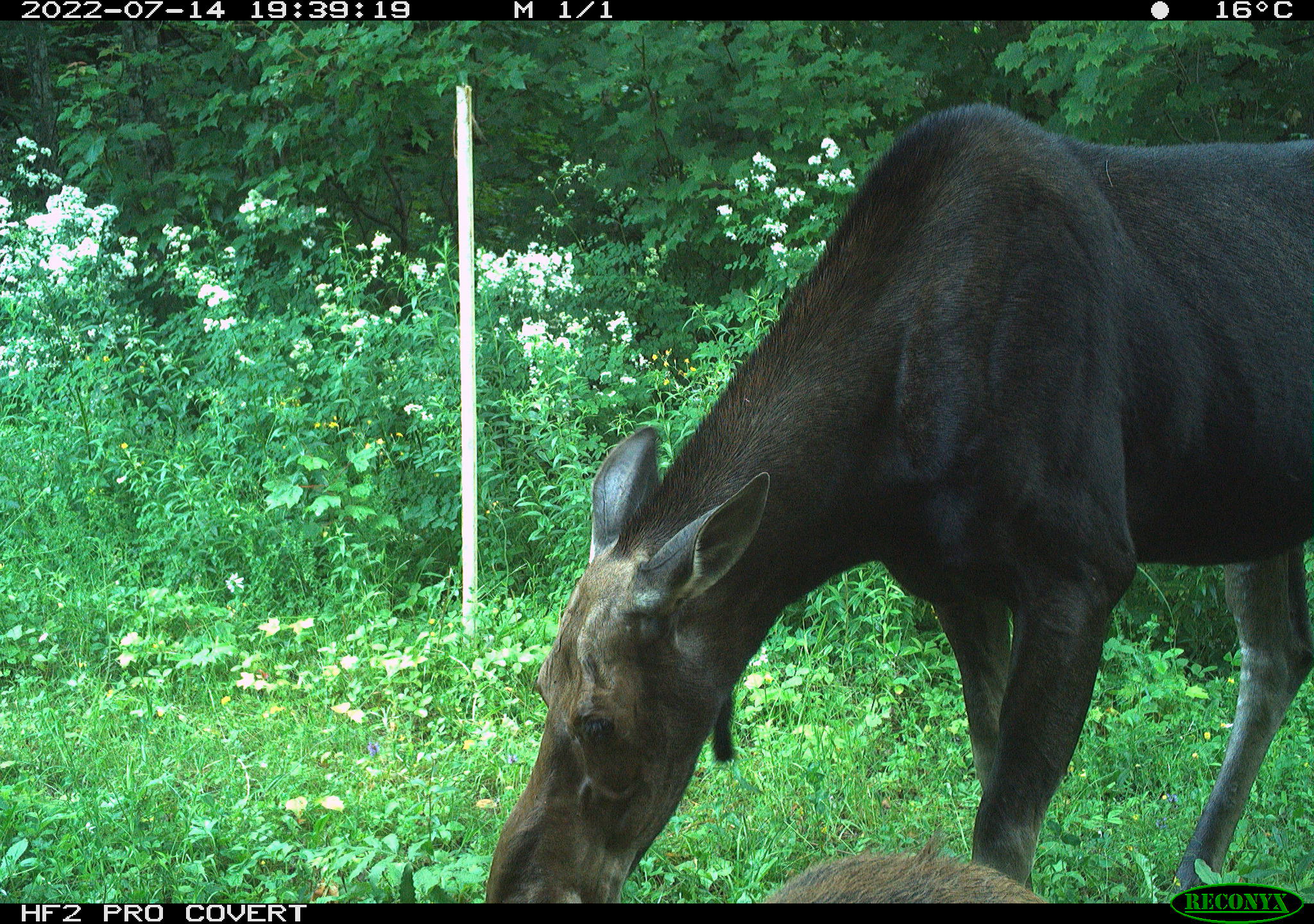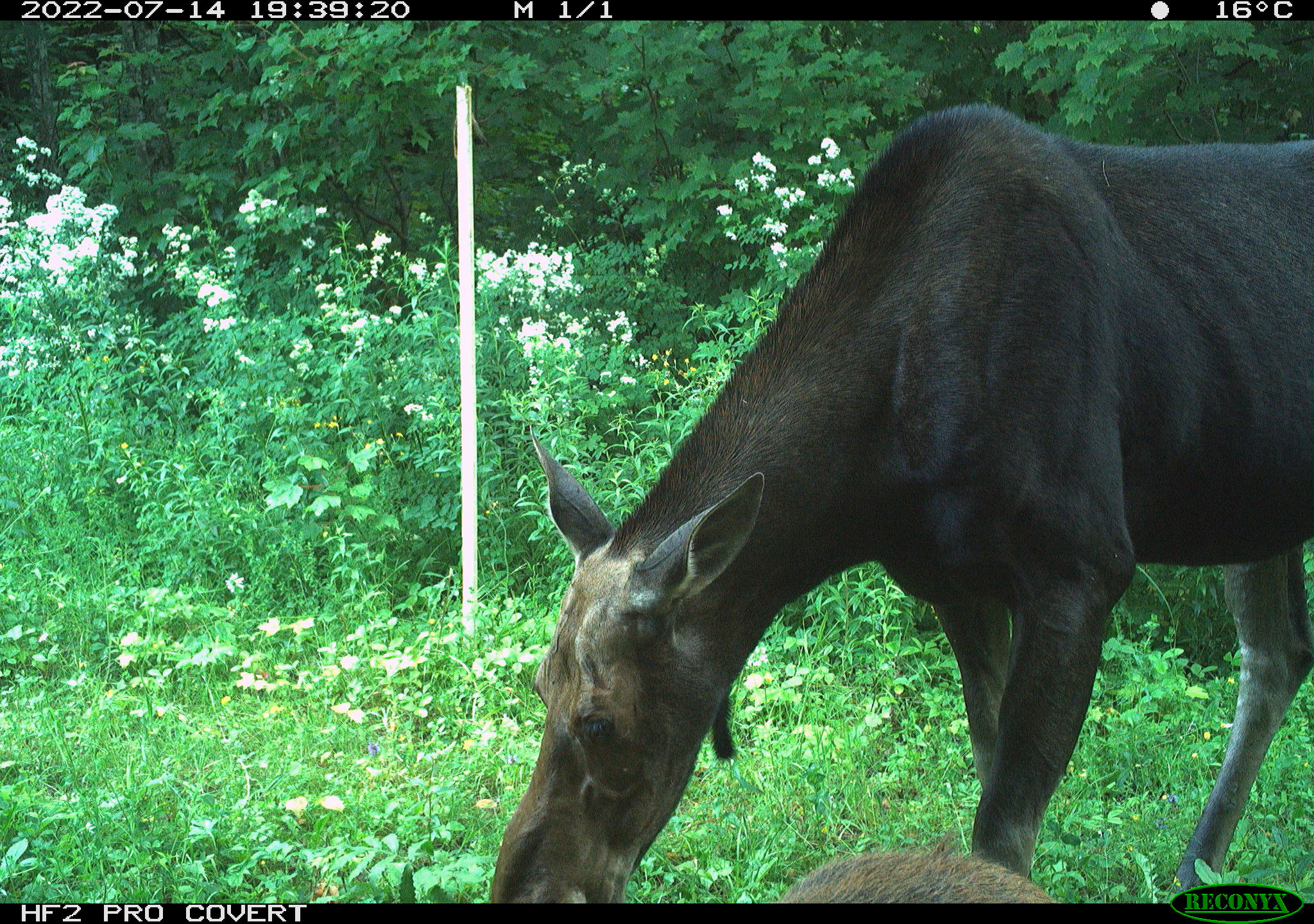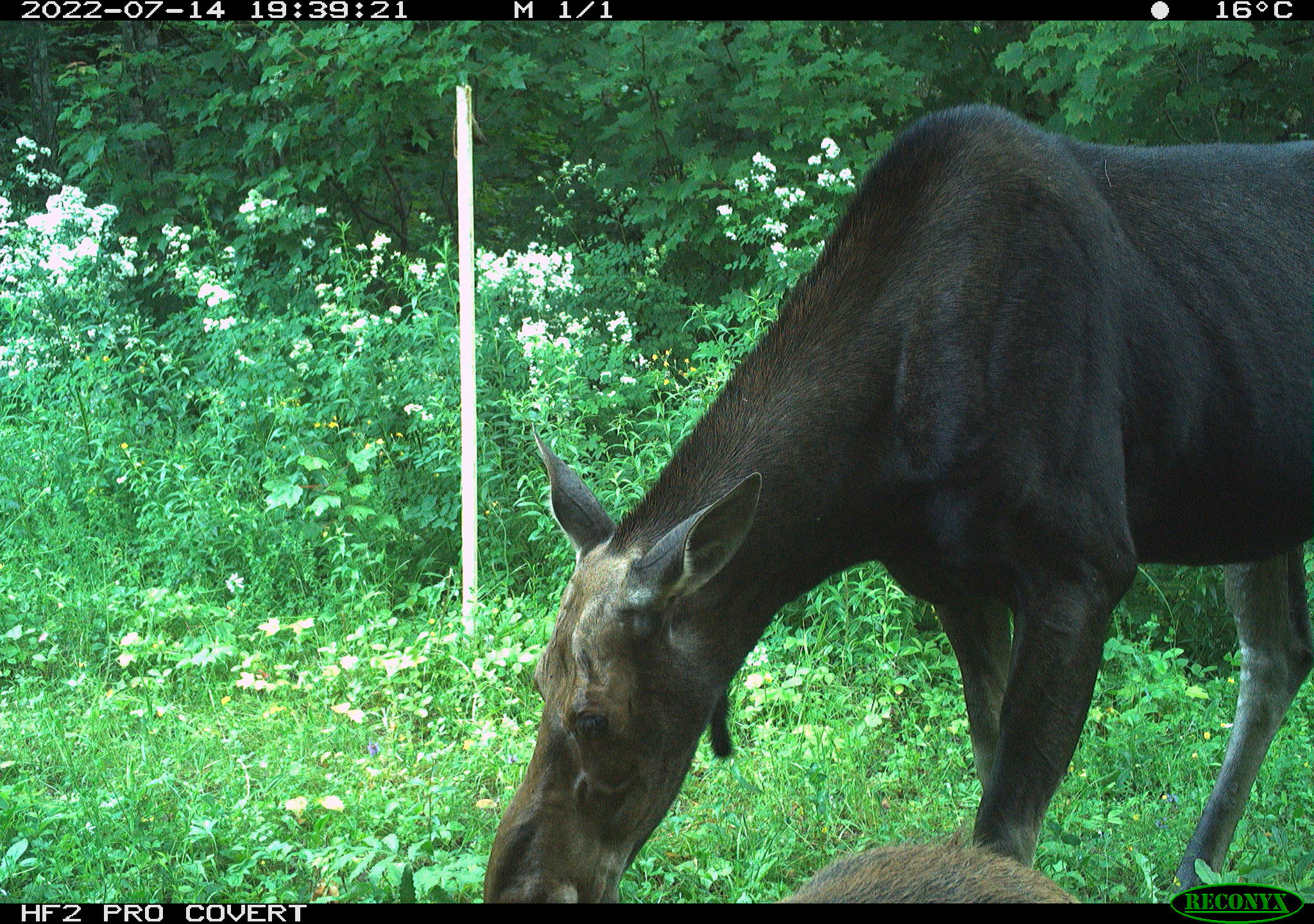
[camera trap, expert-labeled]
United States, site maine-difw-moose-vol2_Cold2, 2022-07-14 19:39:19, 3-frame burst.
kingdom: Animalia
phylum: Chordata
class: Mammalia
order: Artiodactyla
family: Cervidae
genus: Alces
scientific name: Alces alces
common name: moose